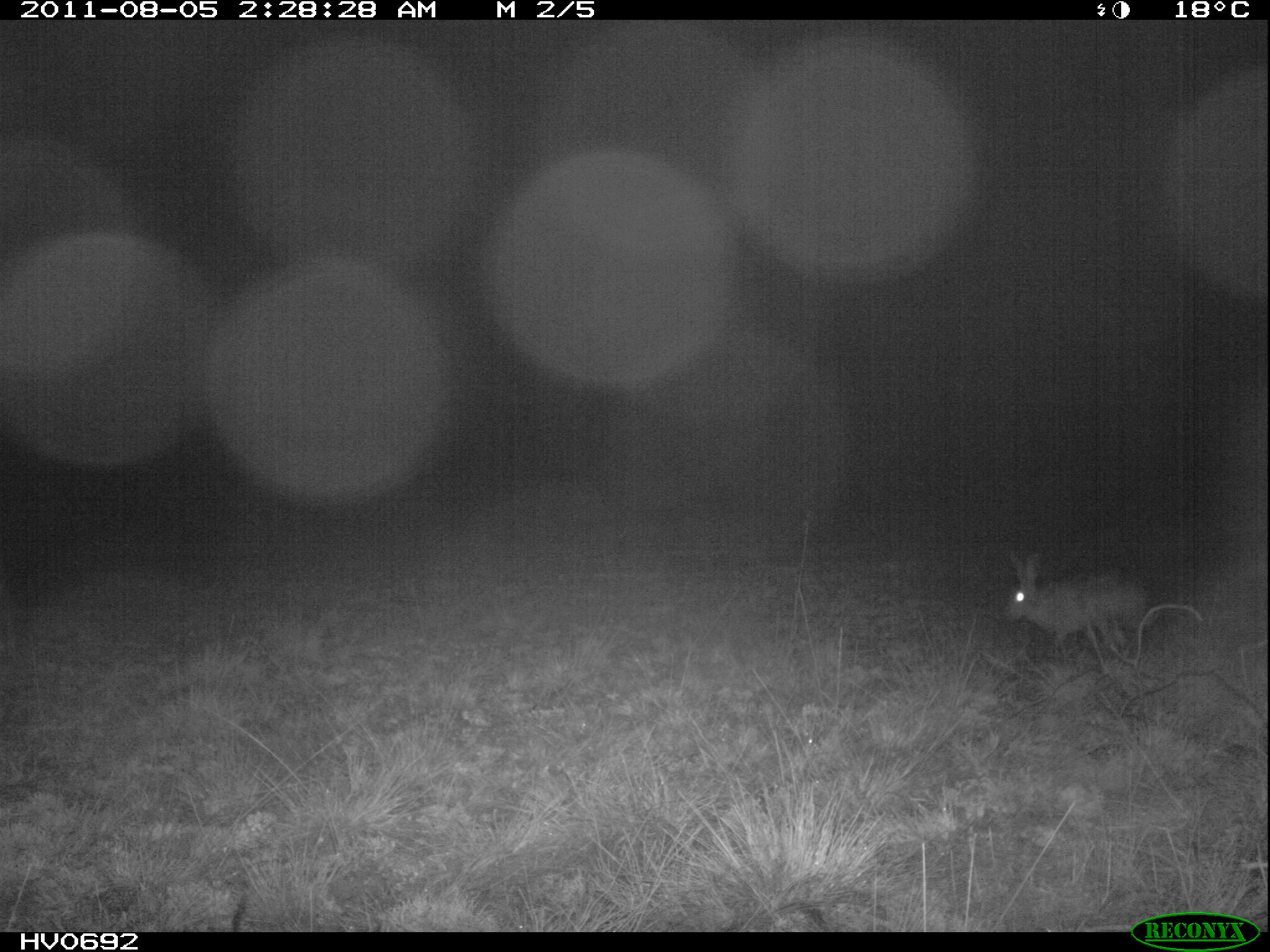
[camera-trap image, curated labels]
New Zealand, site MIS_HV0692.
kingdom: Animalia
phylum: Chordata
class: Mammalia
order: Lagomorpha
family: Leporidae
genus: Lepus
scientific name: Lepus europaeus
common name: brown hare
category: hare